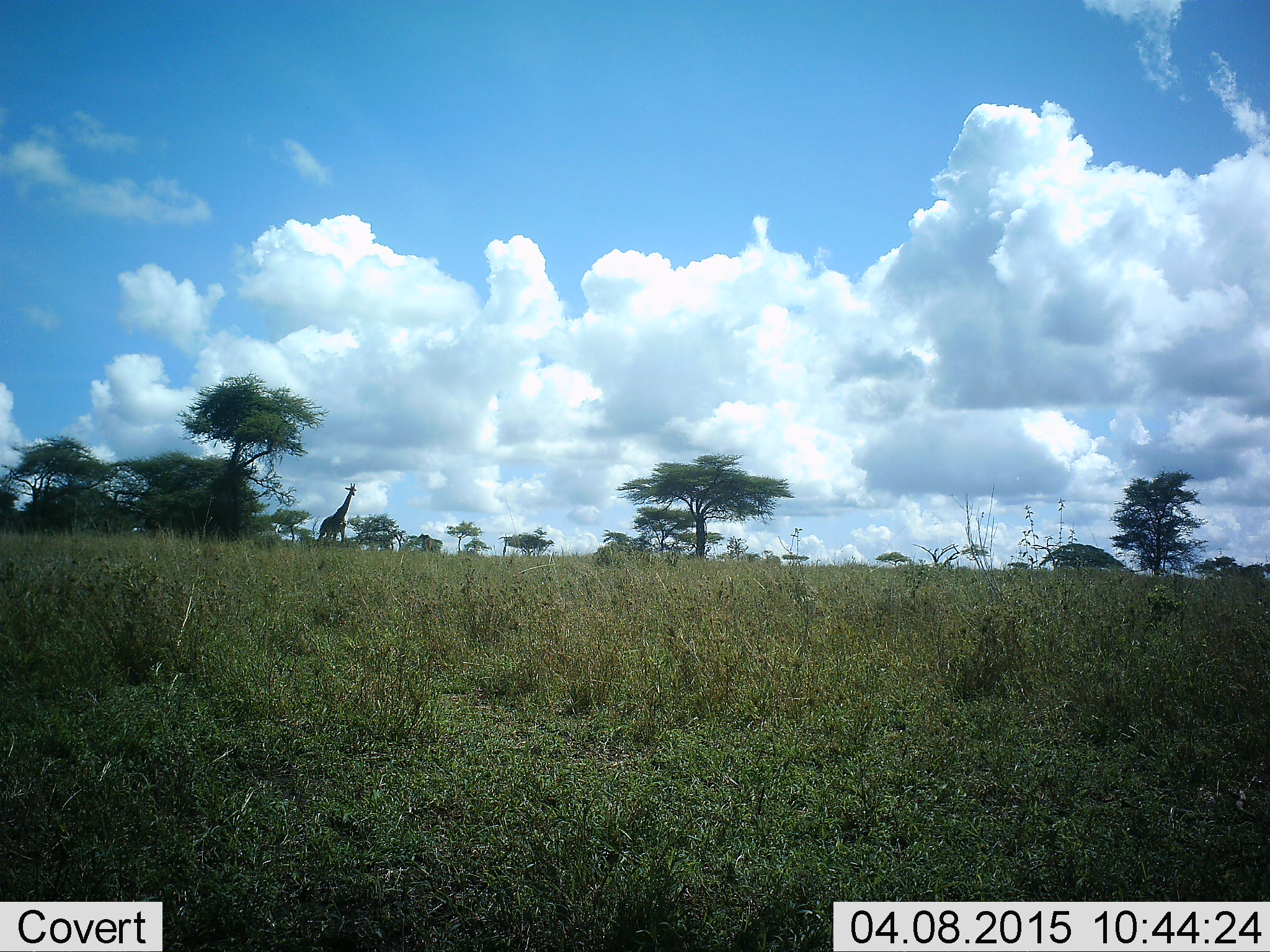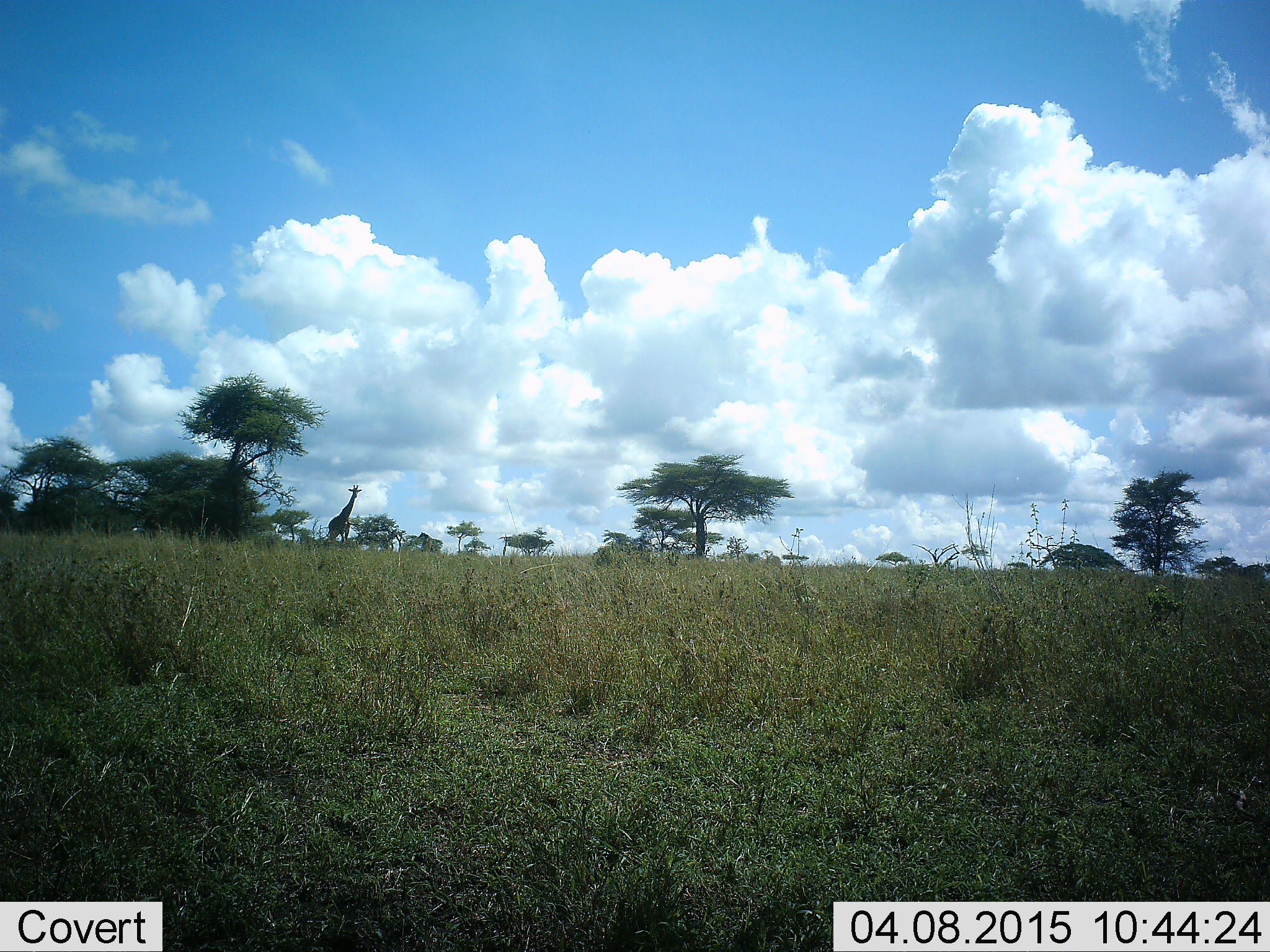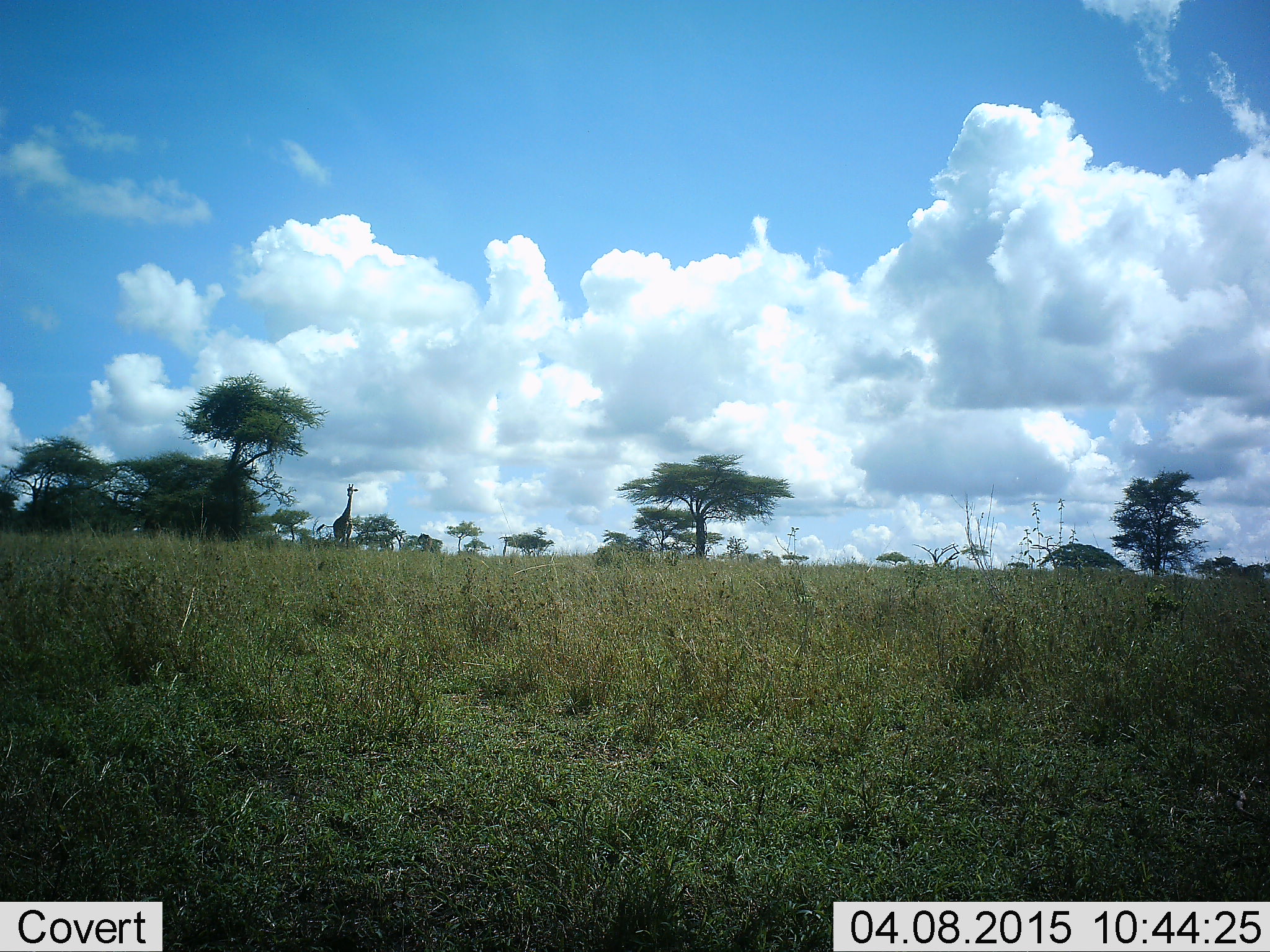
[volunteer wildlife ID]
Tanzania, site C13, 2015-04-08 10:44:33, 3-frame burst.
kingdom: Animalia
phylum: Chordata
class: Mammalia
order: Artiodactyla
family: Giraffidae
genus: Giraffa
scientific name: Giraffa camelopardalis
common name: giraffe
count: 1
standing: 60%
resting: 0%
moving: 40%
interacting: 0%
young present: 0%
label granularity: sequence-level